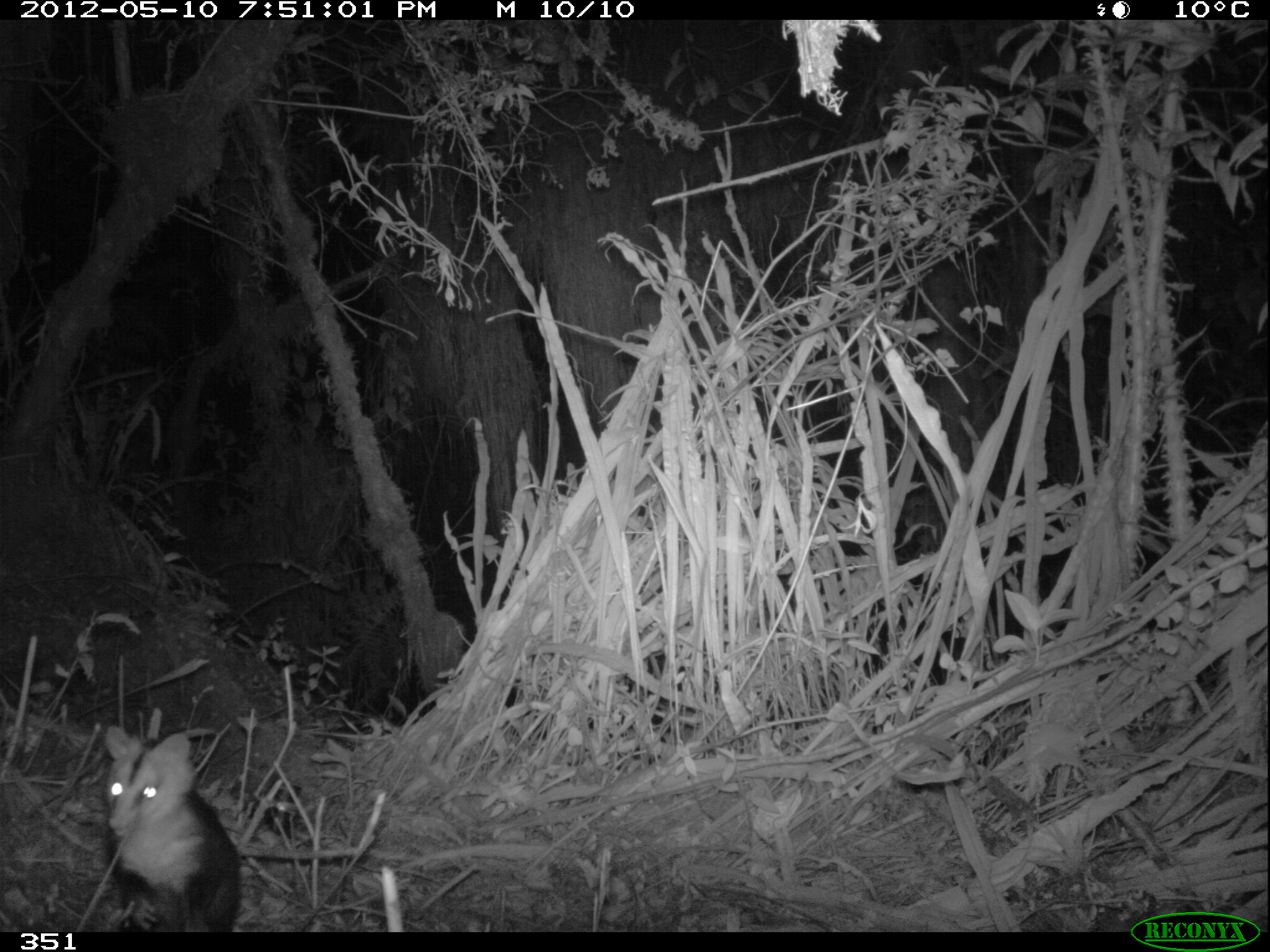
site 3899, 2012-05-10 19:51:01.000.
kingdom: Animalia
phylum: Chordata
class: Mammalia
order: Didelphimorphia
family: Didelphidae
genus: Didelphis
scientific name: Didelphis pernigra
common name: andean white-eared opossum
Didelphis pernigra (andean white-eared opossum).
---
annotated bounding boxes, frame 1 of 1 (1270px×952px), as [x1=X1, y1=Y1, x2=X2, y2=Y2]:
didelphis pernigra: [x1=102, y1=723, x2=246, y2=931]